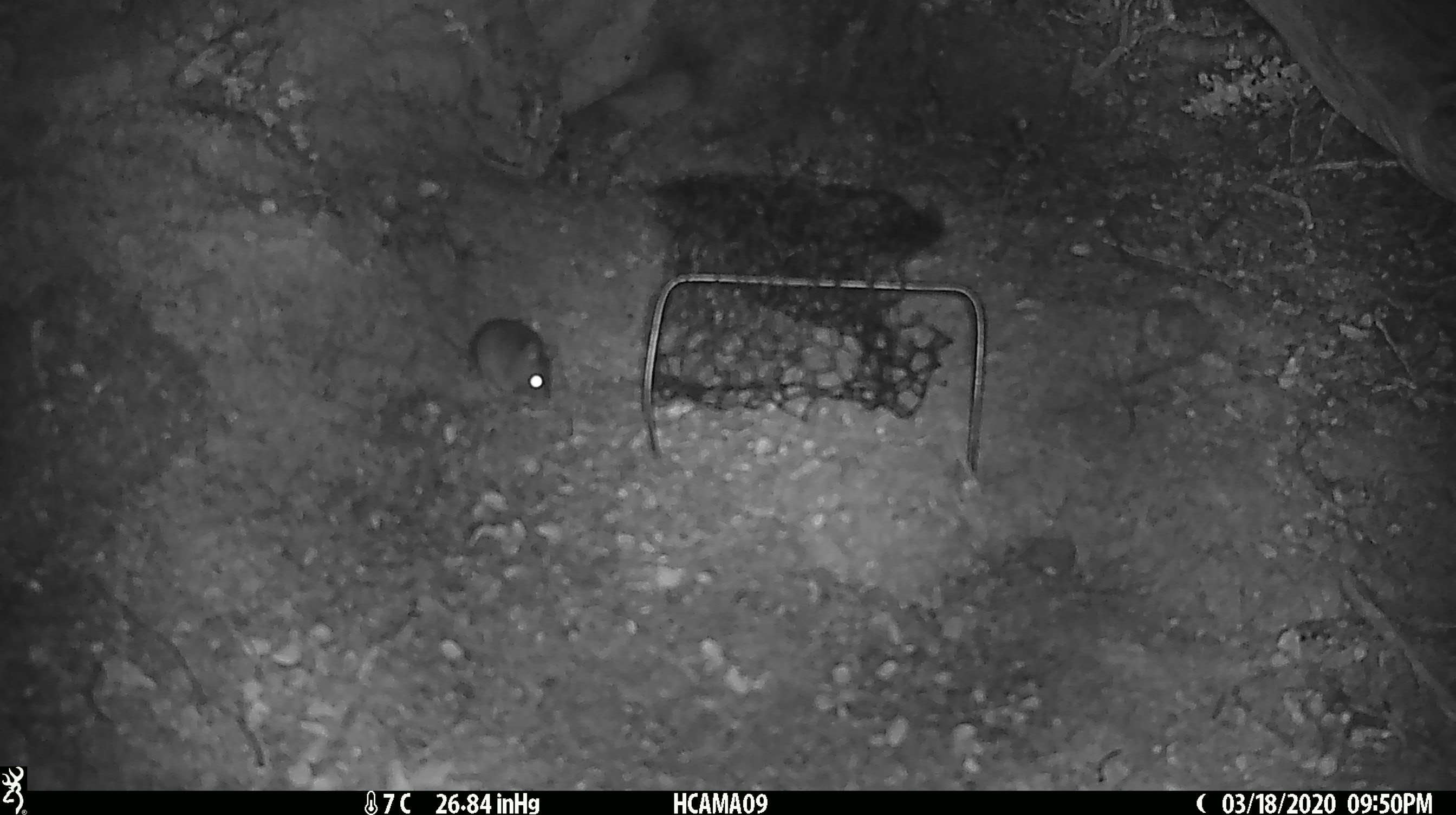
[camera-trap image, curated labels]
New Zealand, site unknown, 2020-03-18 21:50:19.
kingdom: Animalia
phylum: Chordata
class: Mammalia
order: Rodentia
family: Muridae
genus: Mus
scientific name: Mus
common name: mouse